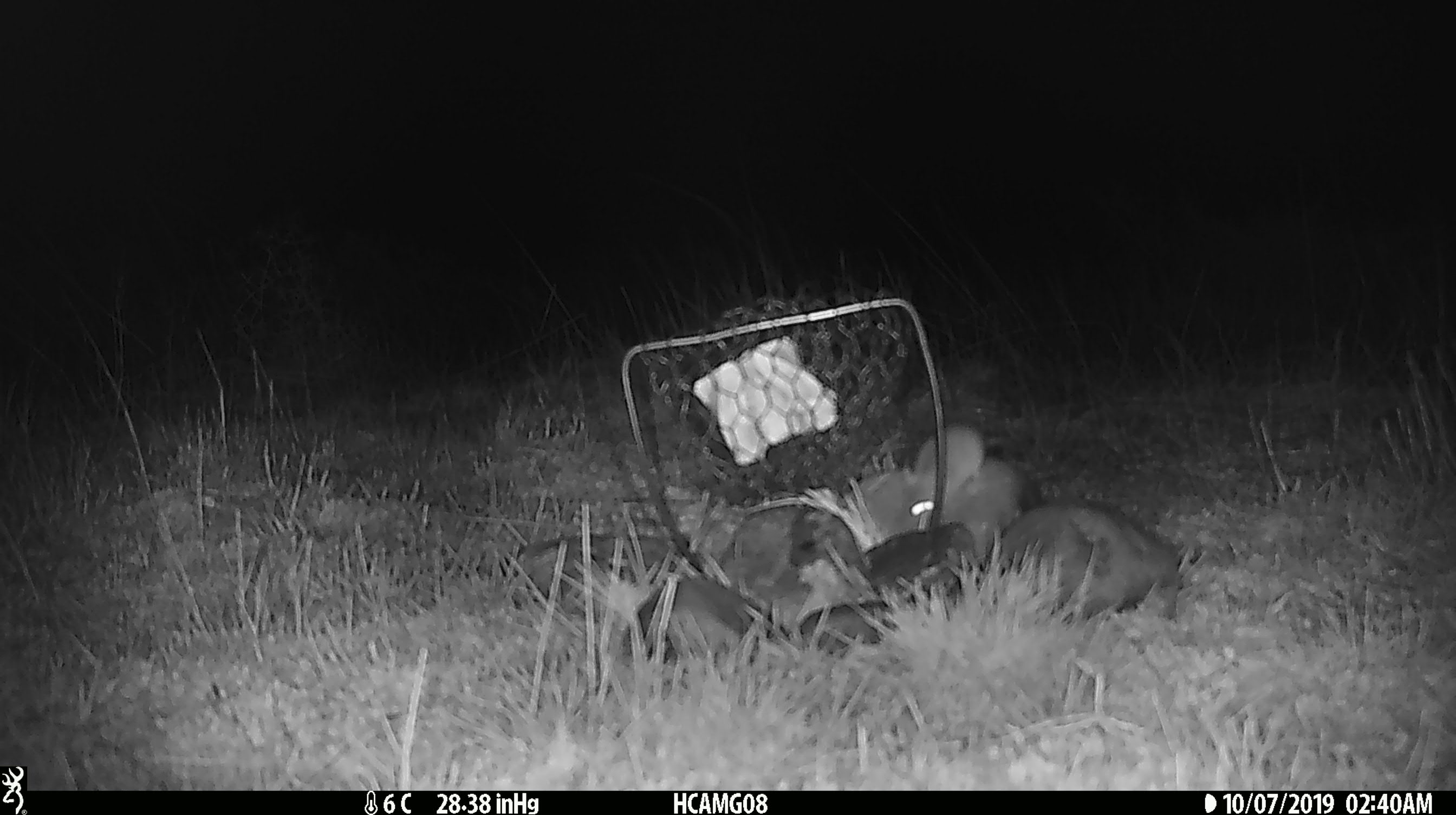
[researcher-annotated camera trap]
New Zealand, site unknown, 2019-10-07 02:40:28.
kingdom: Animalia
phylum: Chordata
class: Mammalia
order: Rodentia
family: Muridae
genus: Mus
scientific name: Mus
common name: mouse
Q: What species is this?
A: Mouse (Mus).